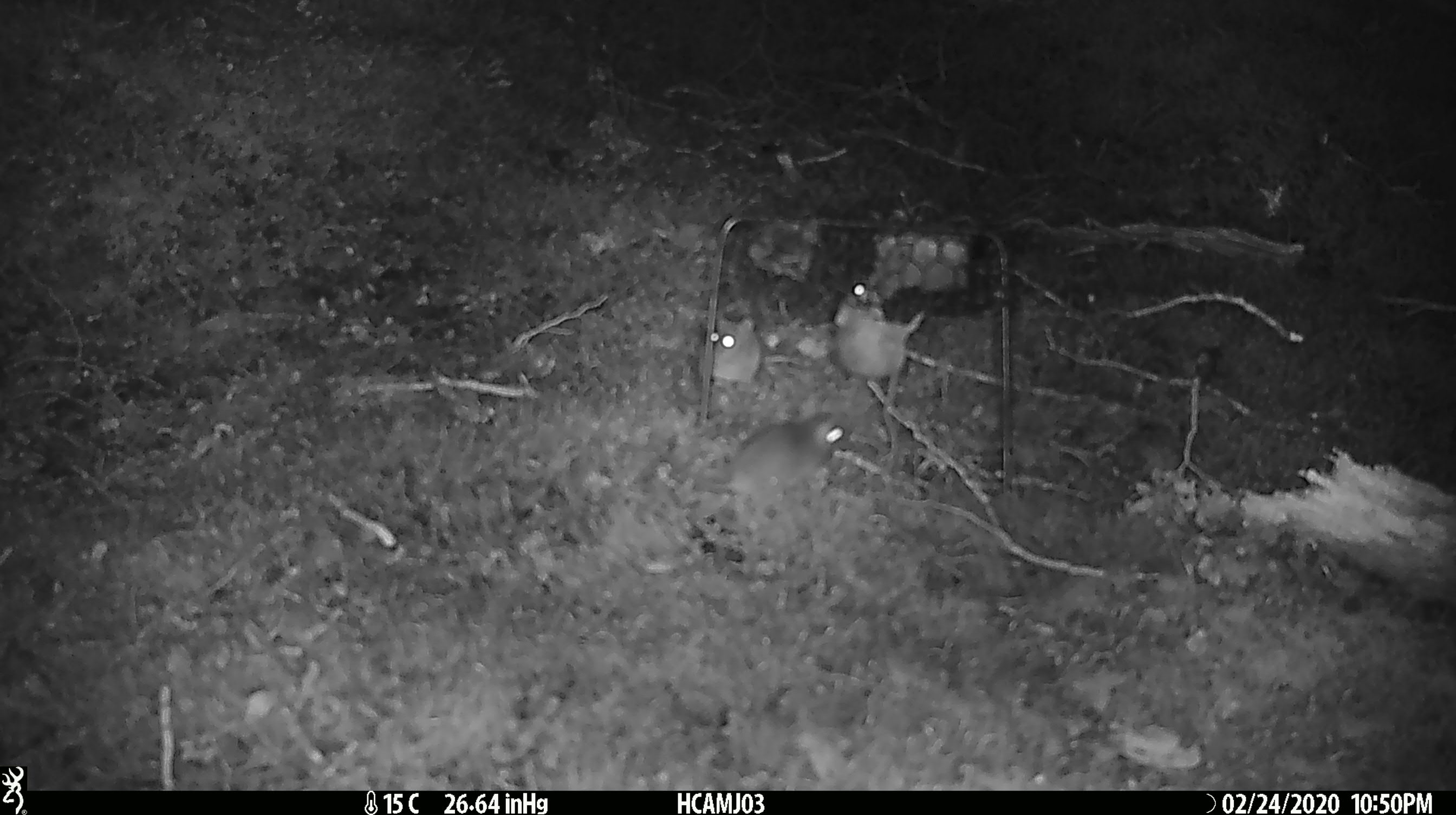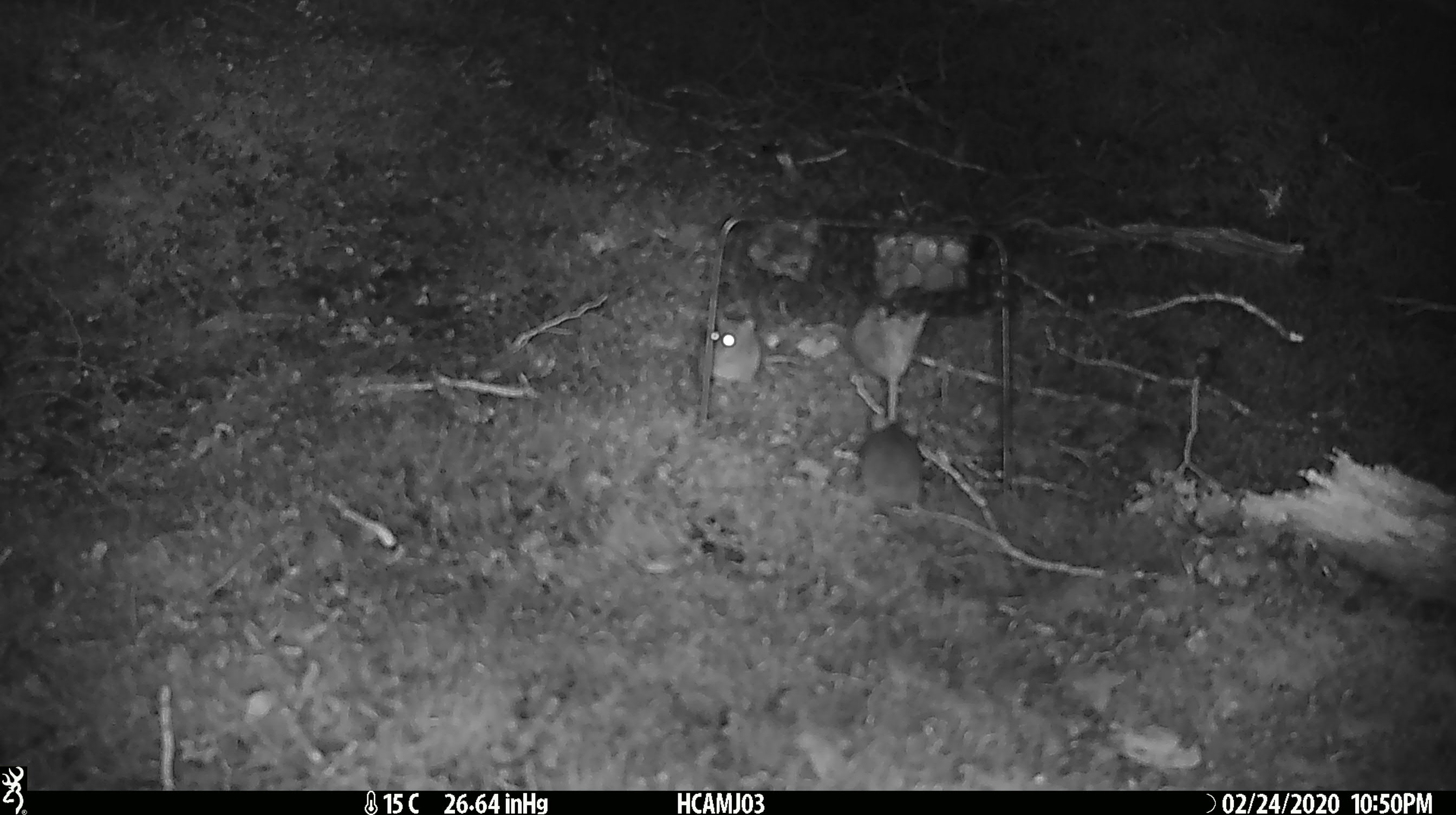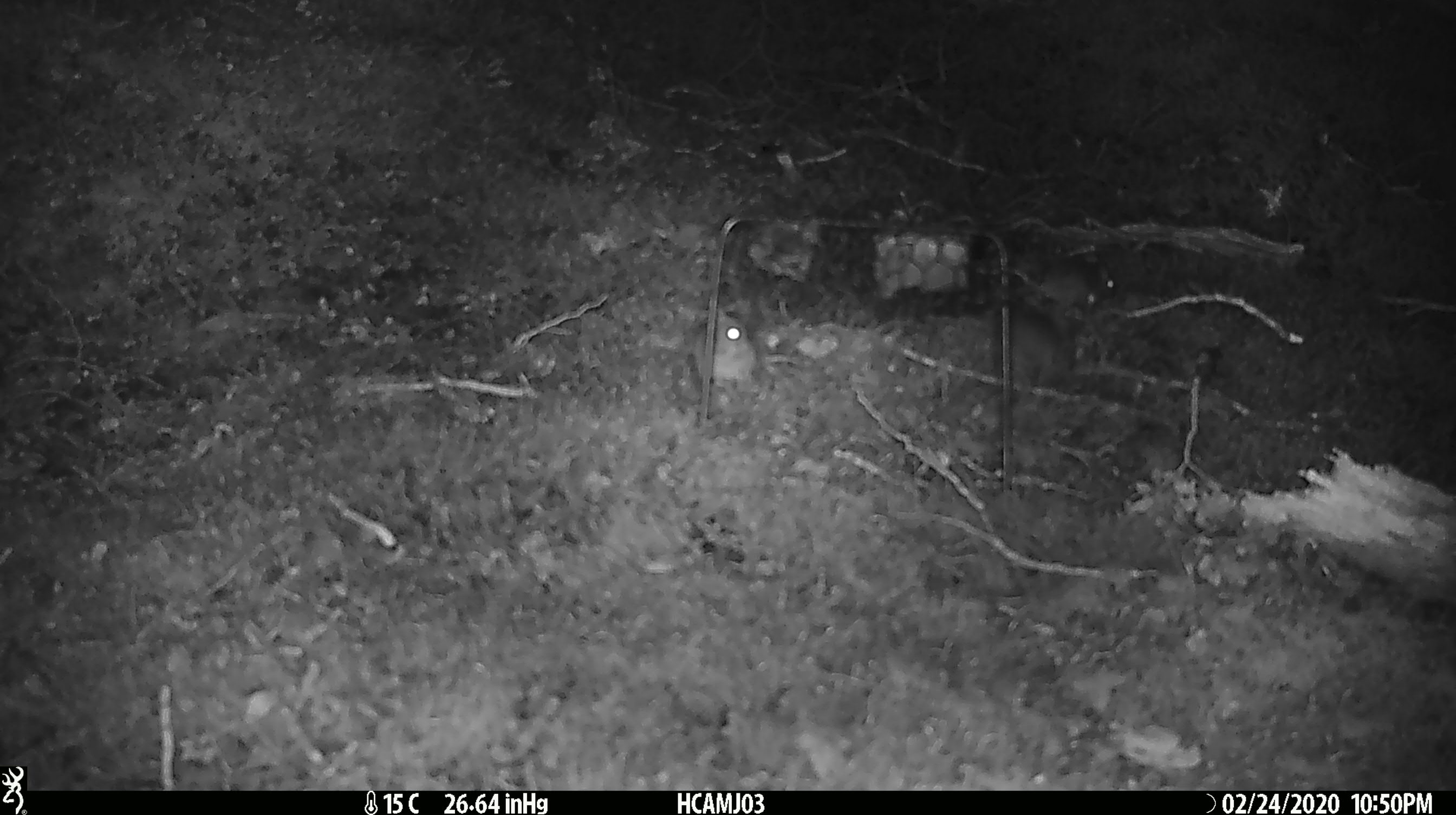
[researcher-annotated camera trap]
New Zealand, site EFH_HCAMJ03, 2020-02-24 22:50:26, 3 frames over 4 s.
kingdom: Animalia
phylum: Chordata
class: Mammalia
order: Rodentia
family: Muridae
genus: Mus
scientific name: Mus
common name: mouse